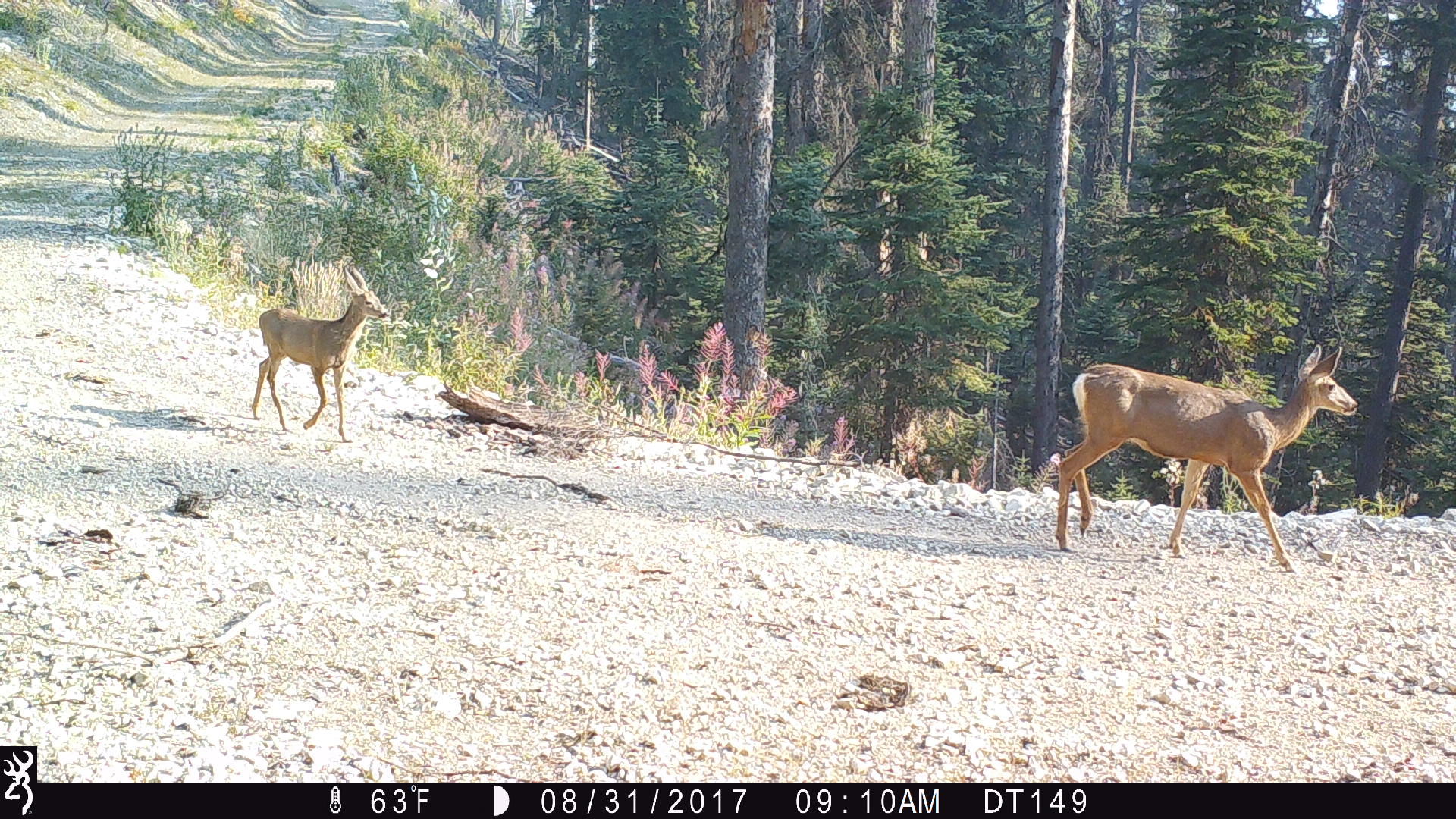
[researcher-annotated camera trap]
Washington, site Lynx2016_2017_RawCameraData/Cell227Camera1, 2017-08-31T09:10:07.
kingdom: Animalia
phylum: Chordata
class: Mammalia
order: Artiodactyla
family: Cervidae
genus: Odocoileus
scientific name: Odocoileus hemionus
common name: mule deer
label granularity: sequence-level